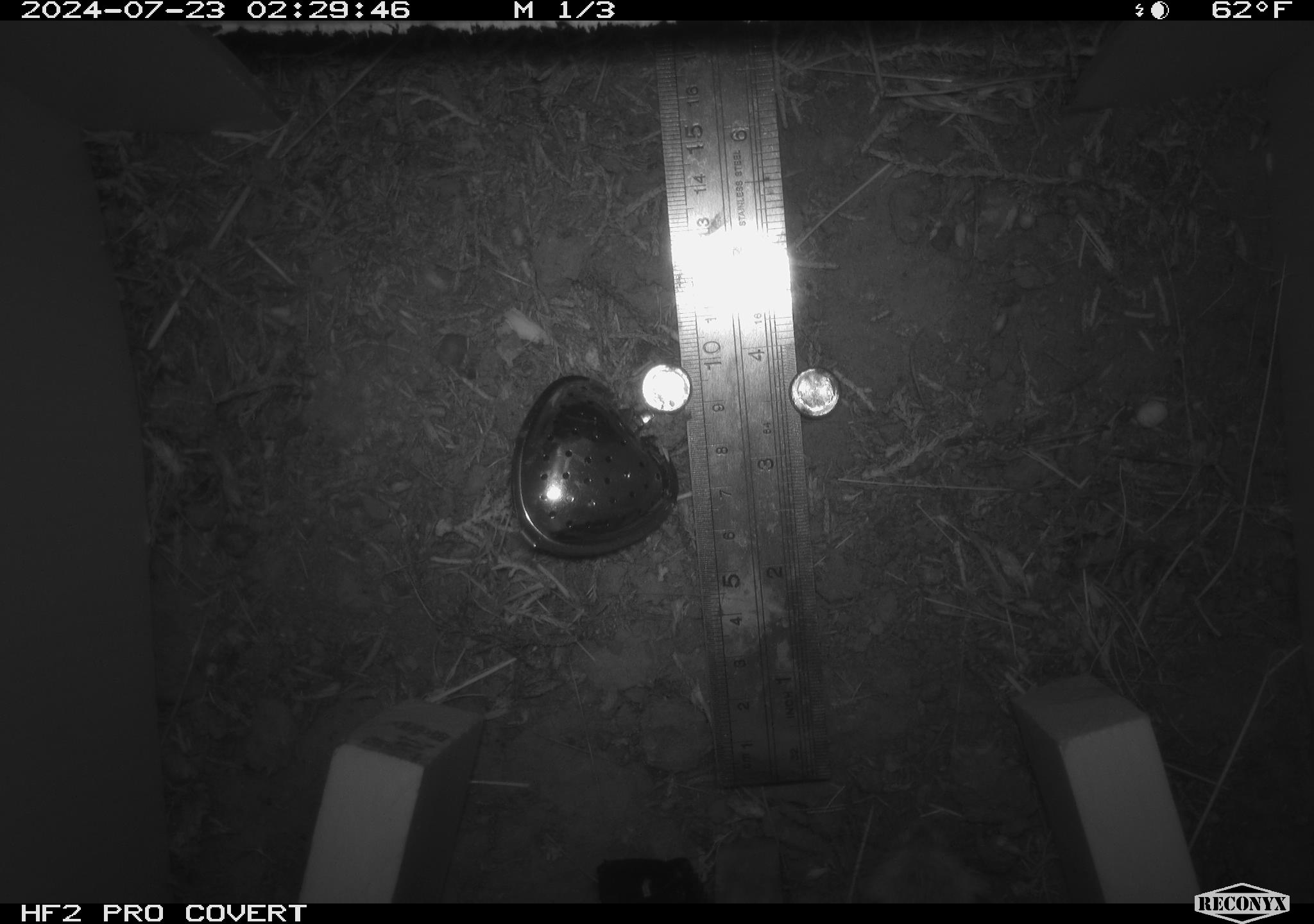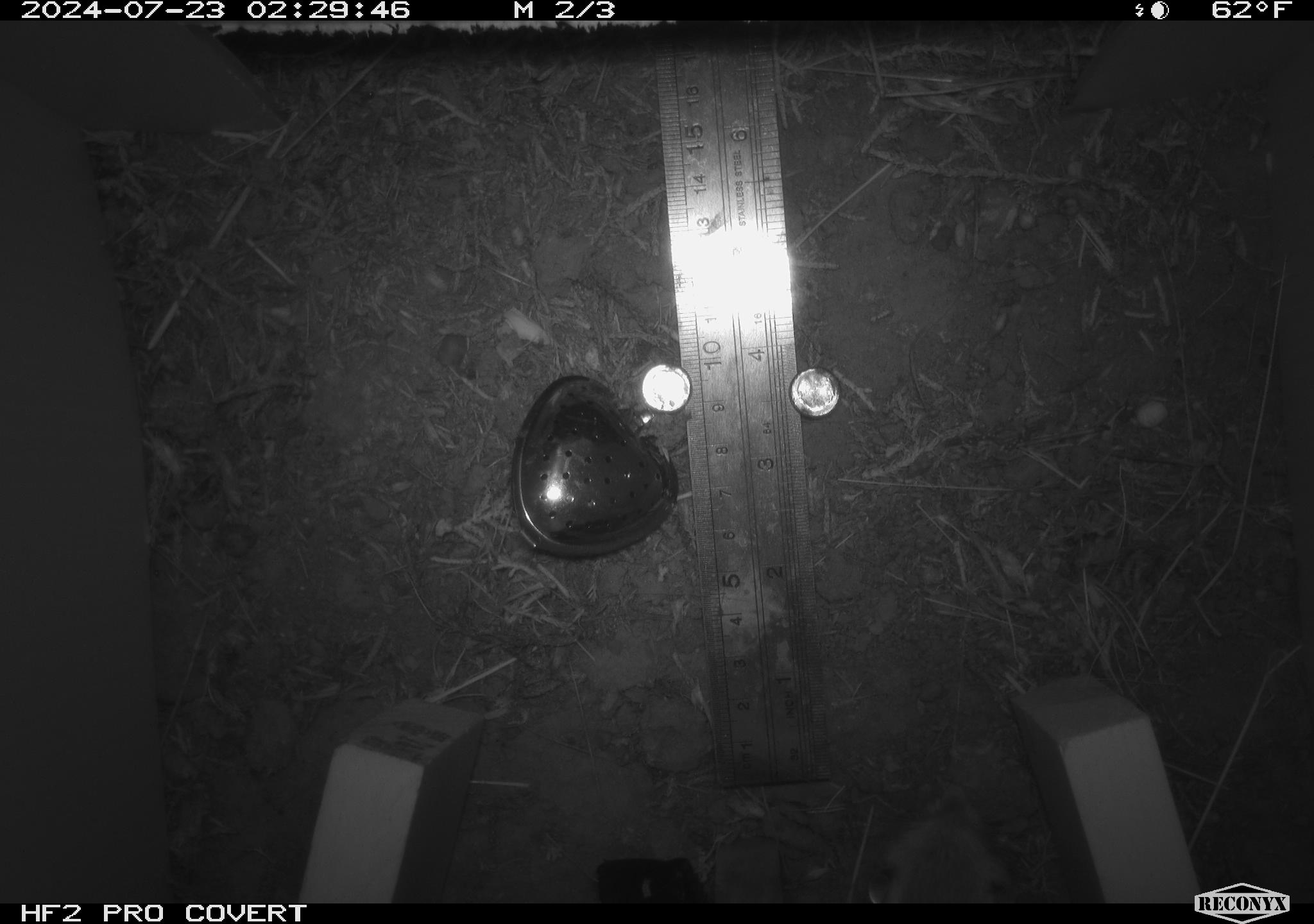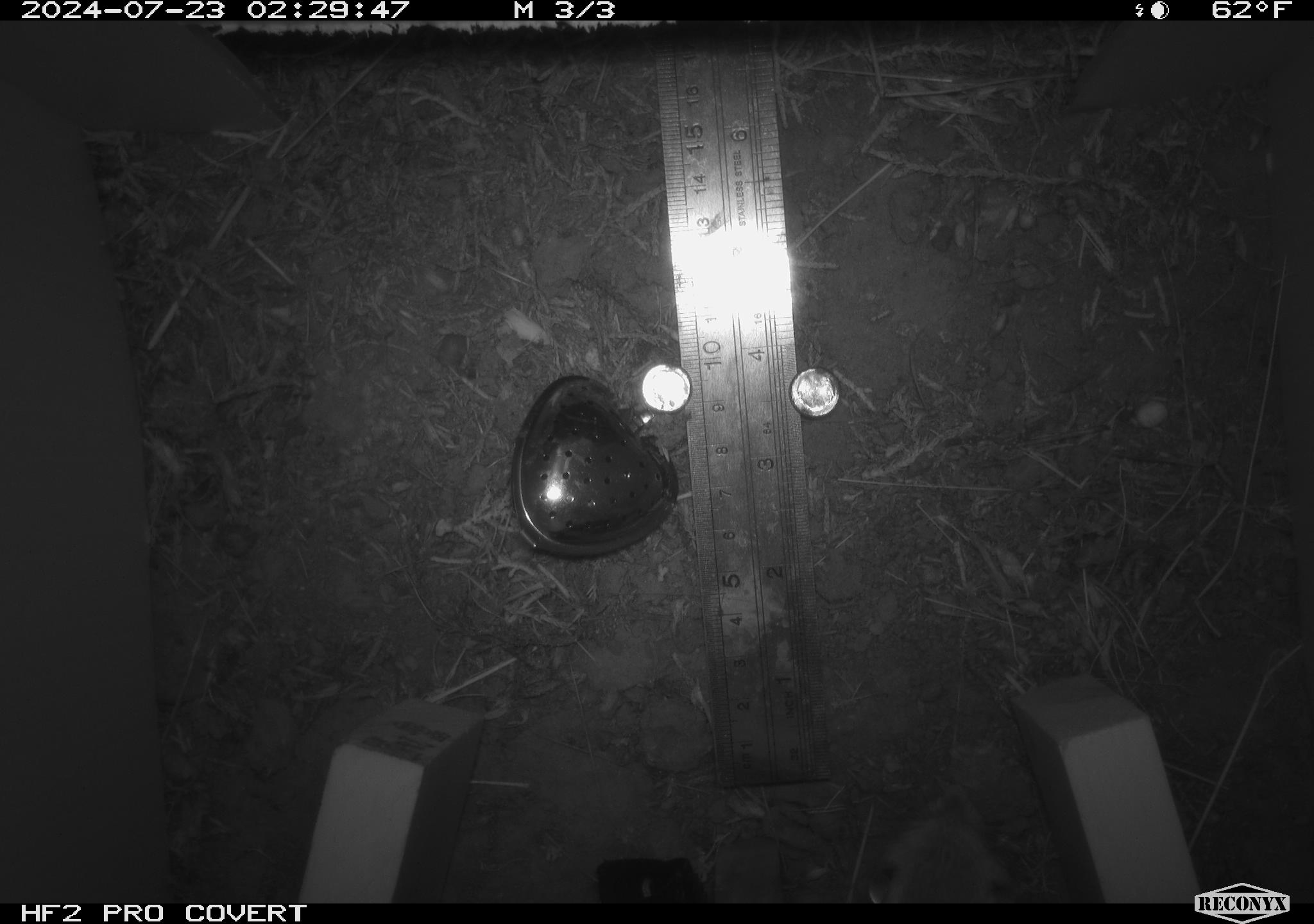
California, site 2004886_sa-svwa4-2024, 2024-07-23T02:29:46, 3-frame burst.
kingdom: Animalia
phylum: Chordata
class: Mammalia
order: Rodentia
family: Heteromyidae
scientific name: Heteromyidae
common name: kangaroo rats and pocket mice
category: heteromyidae family